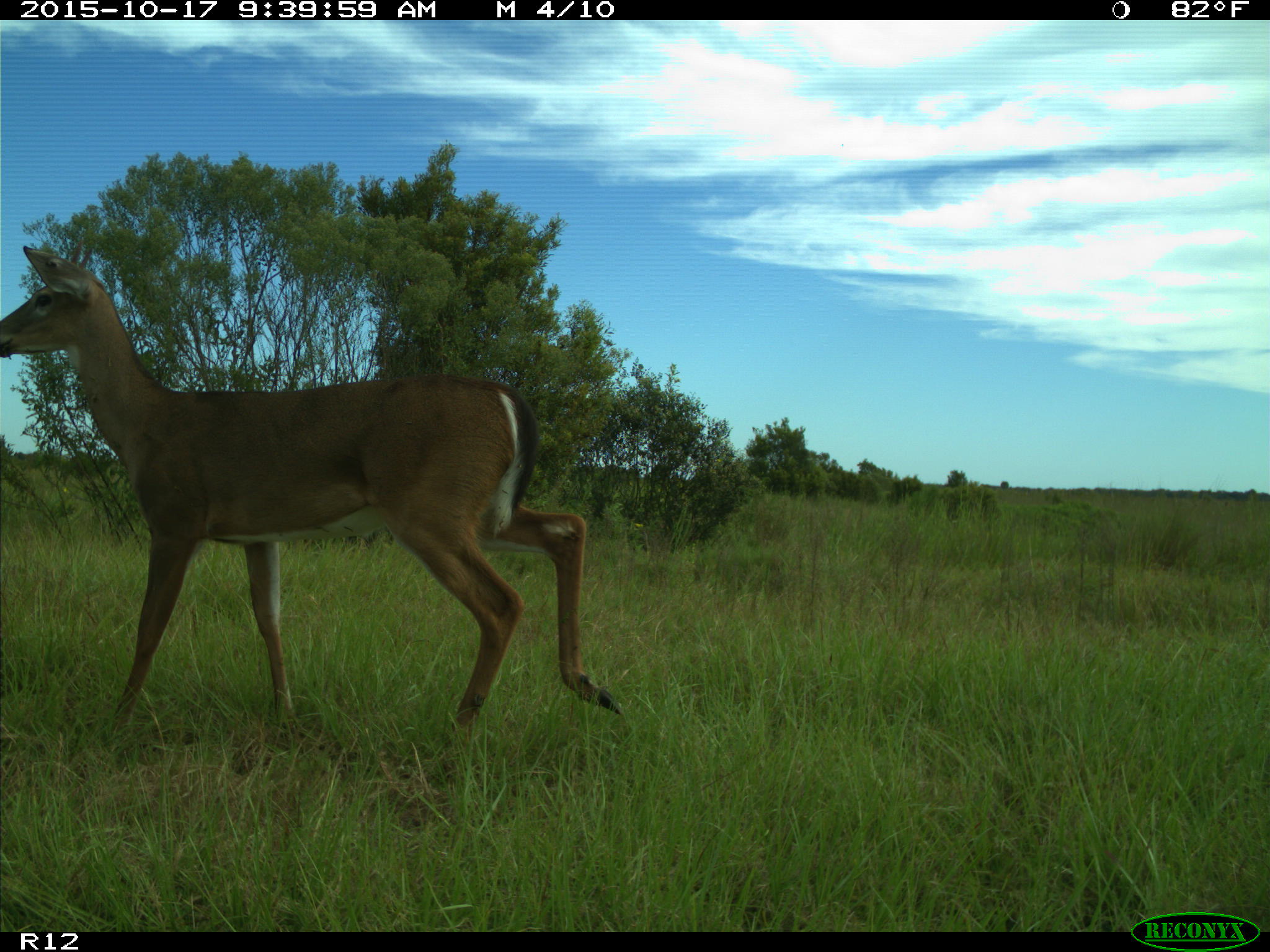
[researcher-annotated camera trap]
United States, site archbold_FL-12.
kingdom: Animalia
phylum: Chordata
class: Mammalia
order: Artiodactyla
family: Cervidae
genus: Odocoileus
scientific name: Odocoileus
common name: deer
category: unidentified deer